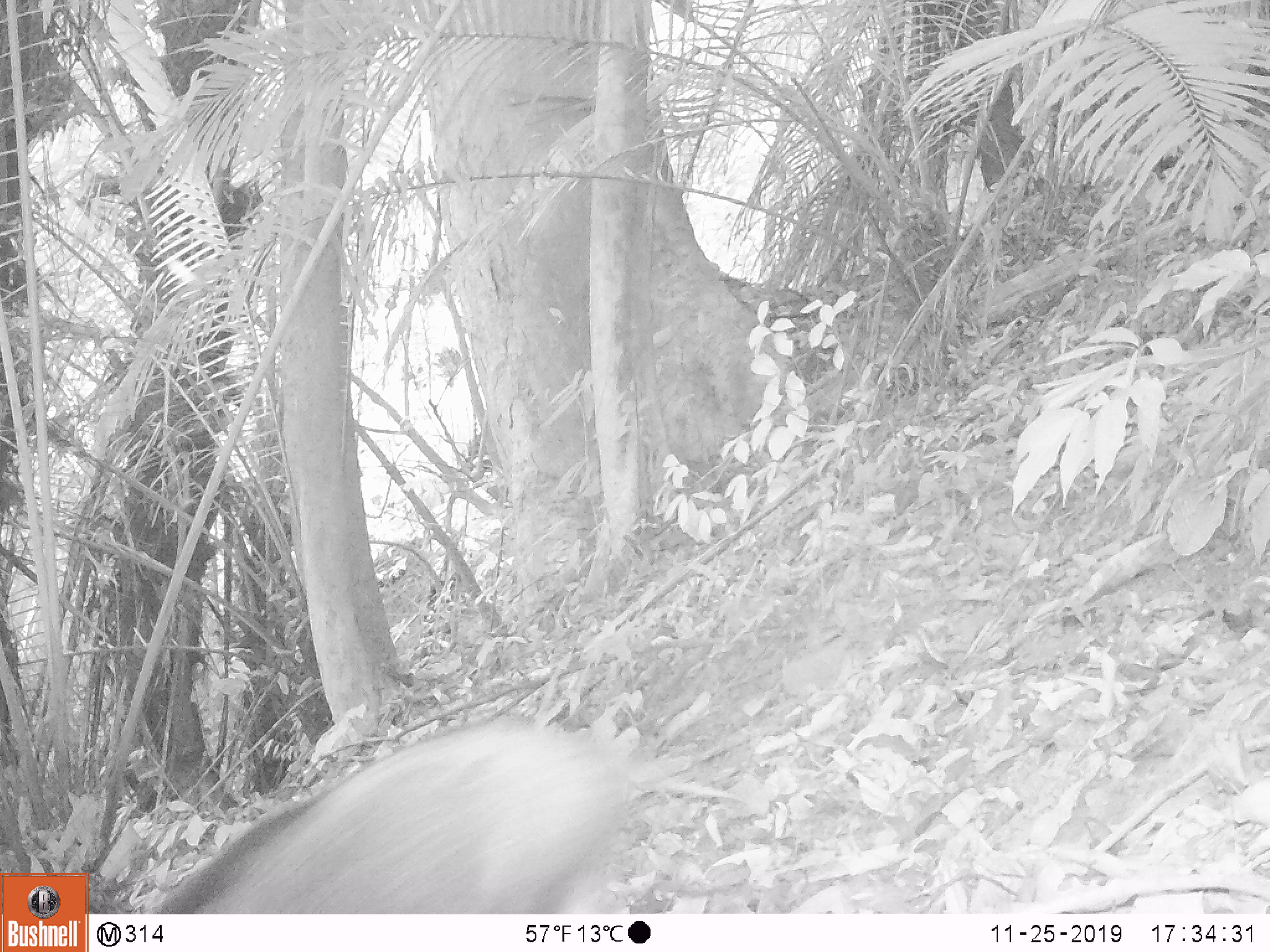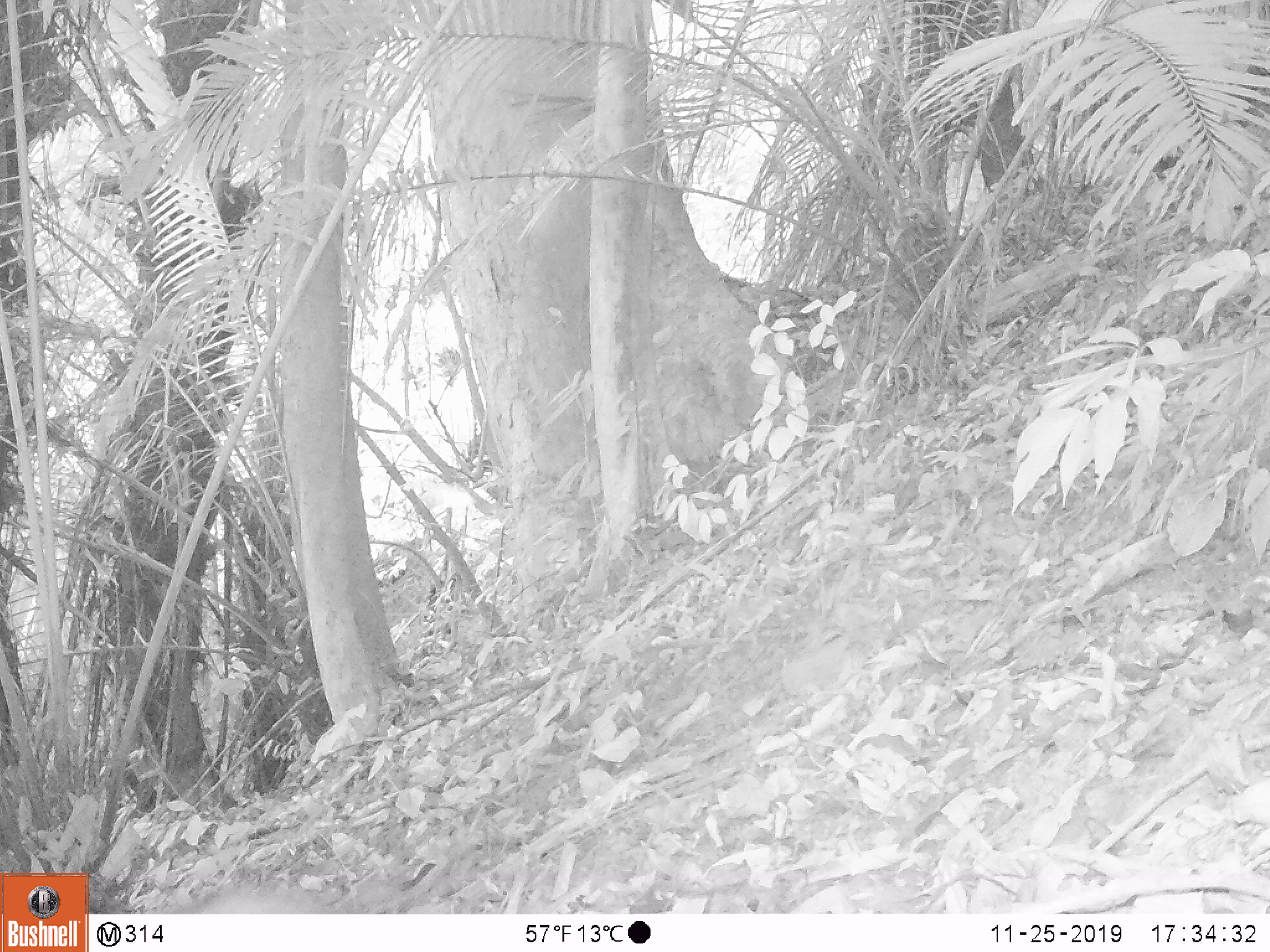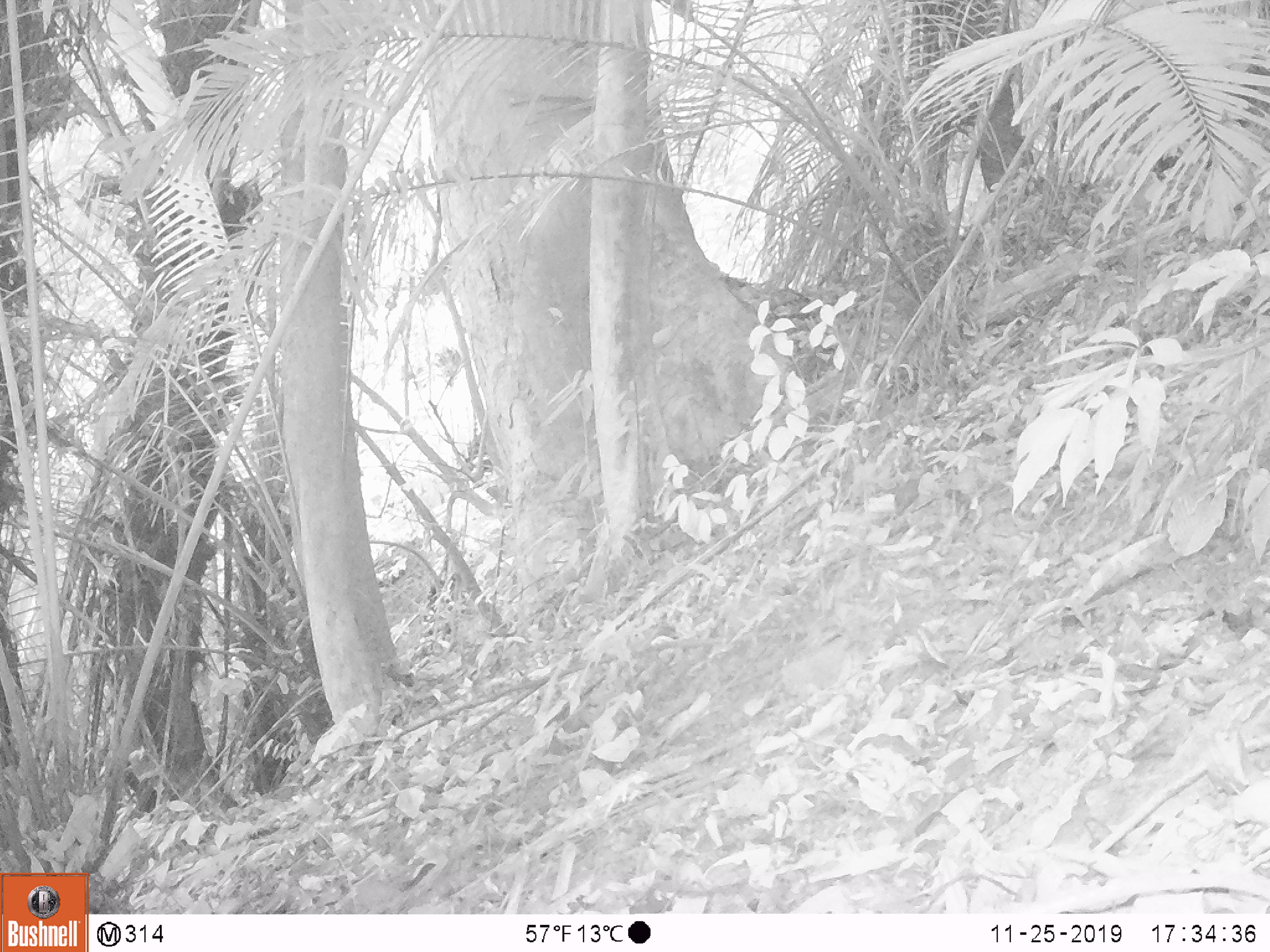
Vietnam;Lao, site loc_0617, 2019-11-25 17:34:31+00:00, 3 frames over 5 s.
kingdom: Animalia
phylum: Chordata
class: Mammalia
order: Artiodactyla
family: Suidae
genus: Sus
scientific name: Sus scrofa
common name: eurasian wild pig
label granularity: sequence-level